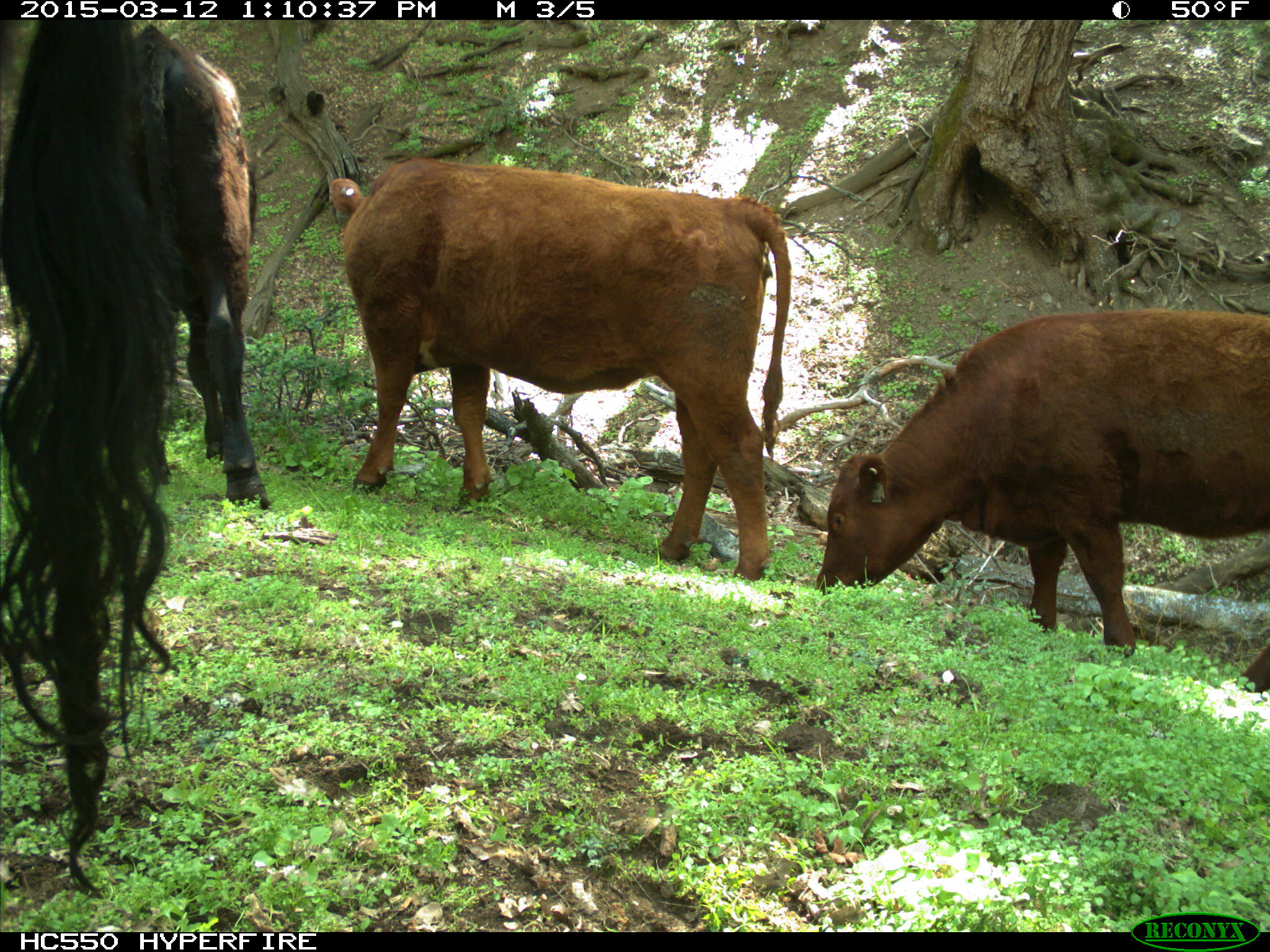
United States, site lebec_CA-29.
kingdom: Animalia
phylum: Chordata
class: Mammalia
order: Artiodactyla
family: Bovidae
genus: Bos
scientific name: Bos taurus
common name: domestic cow